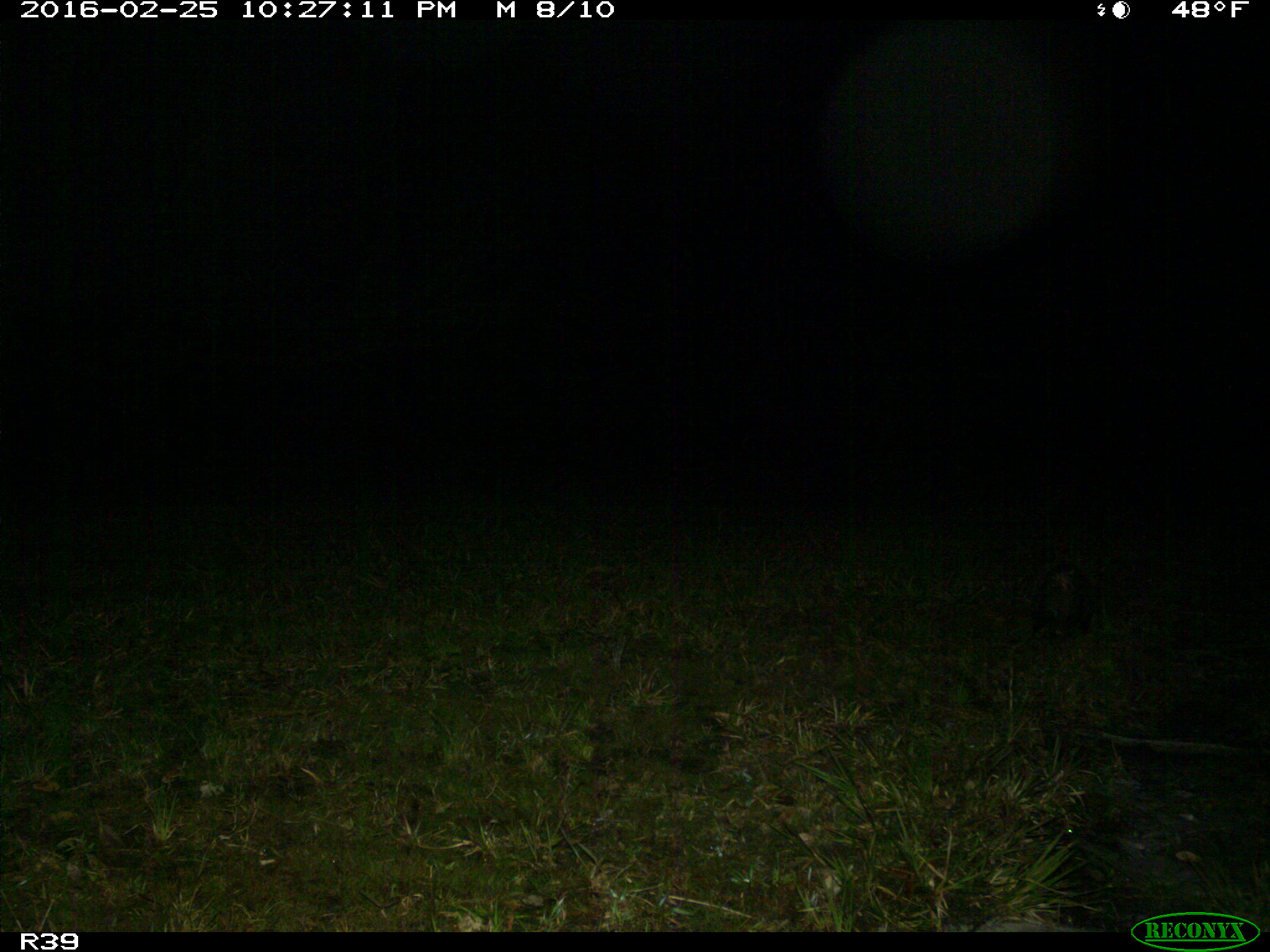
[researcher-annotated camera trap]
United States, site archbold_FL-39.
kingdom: Animalia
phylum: Chordata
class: Mammalia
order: Didelphimorphia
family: Didelphidae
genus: Didelphis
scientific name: Didelphis virginiana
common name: virginia opossum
Didelphis virginiana (virginia opossum).